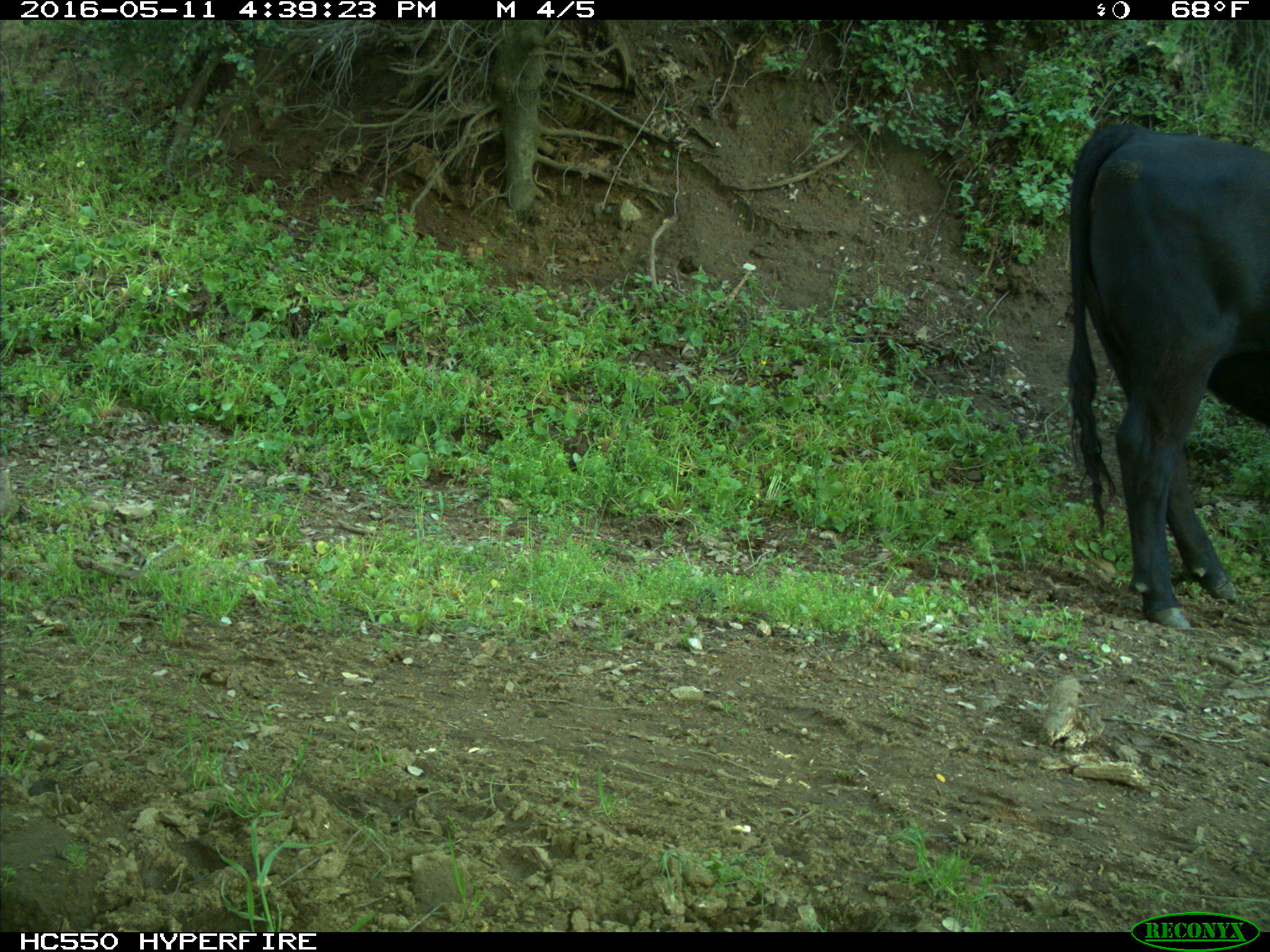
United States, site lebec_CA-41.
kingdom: Animalia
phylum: Chordata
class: Mammalia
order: Artiodactyla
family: Bovidae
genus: Bos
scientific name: Bos taurus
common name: domestic cow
Bos taurus (domestic cow).